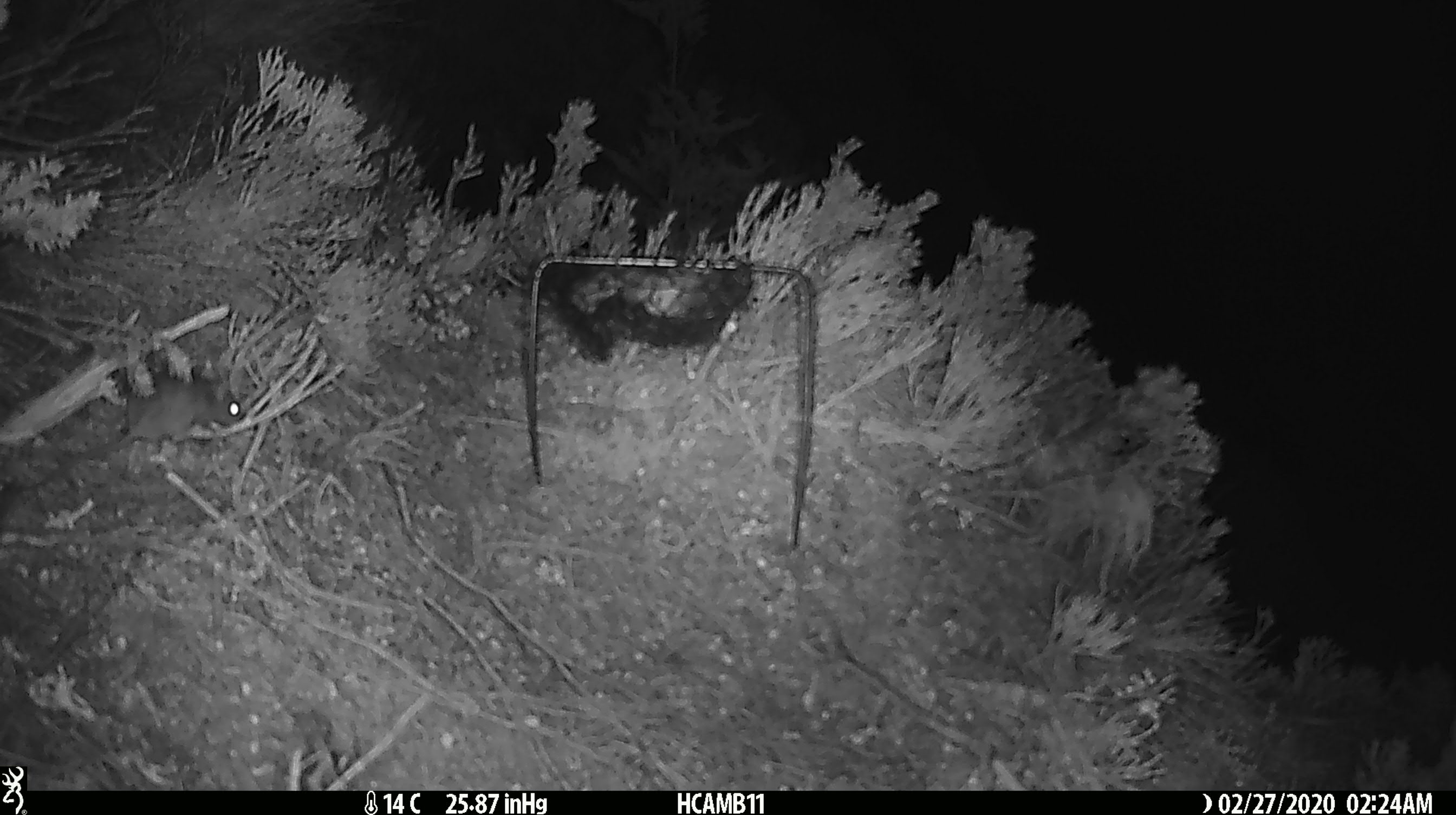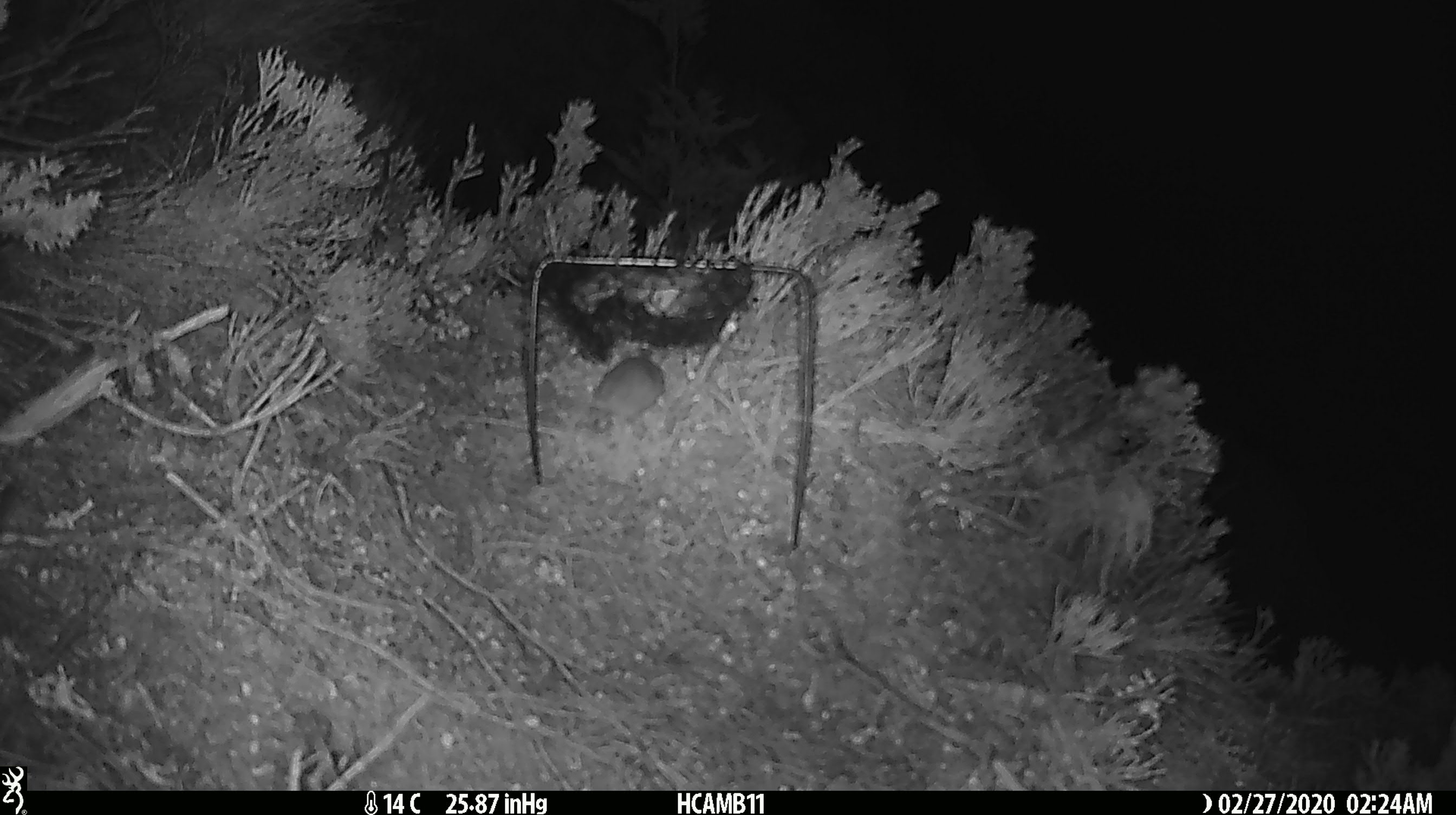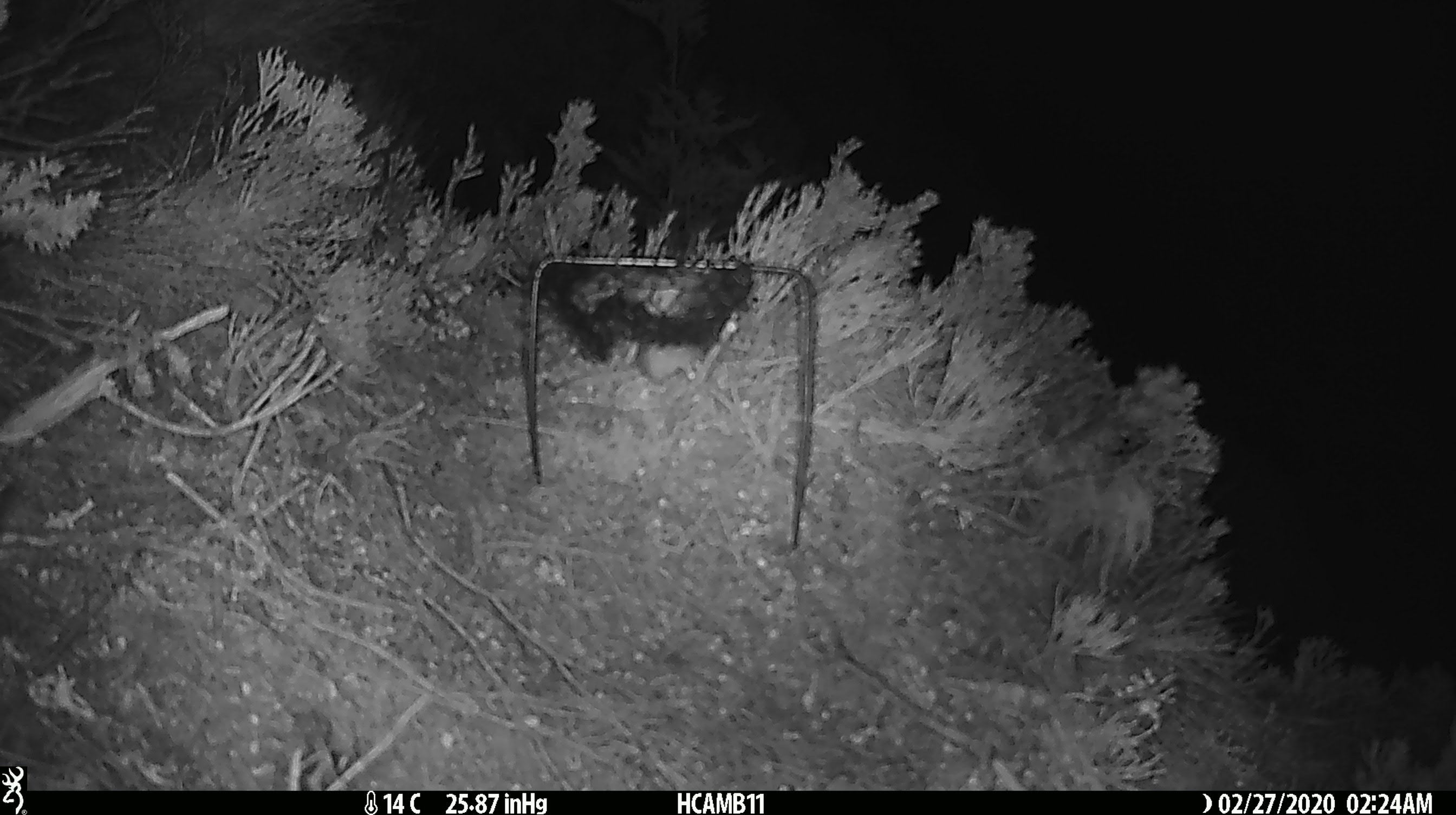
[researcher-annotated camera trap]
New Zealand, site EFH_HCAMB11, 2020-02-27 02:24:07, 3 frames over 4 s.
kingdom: Animalia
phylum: Chordata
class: Mammalia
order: Rodentia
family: Muridae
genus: Mus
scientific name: Mus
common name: mouse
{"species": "mouse (Mus)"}